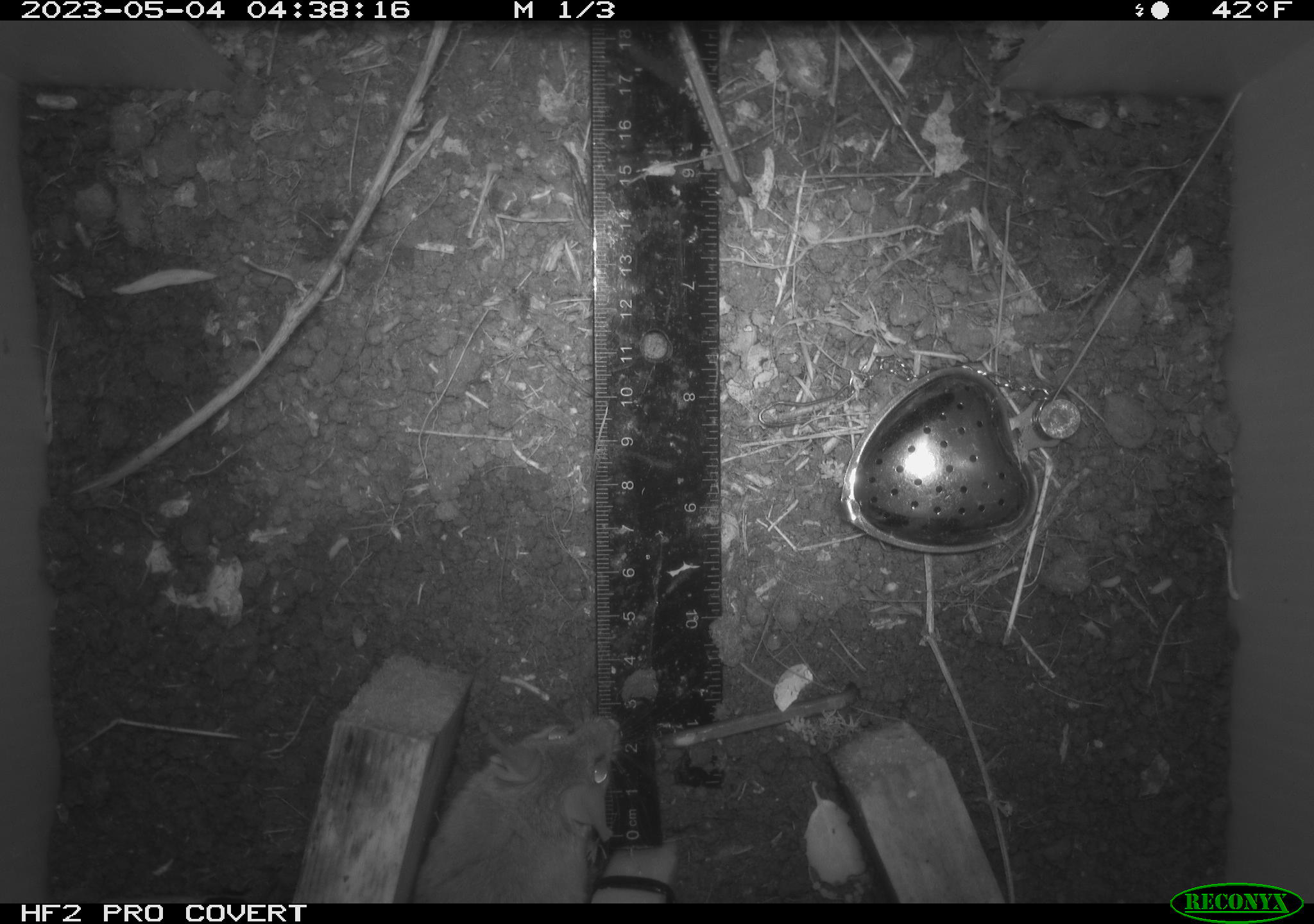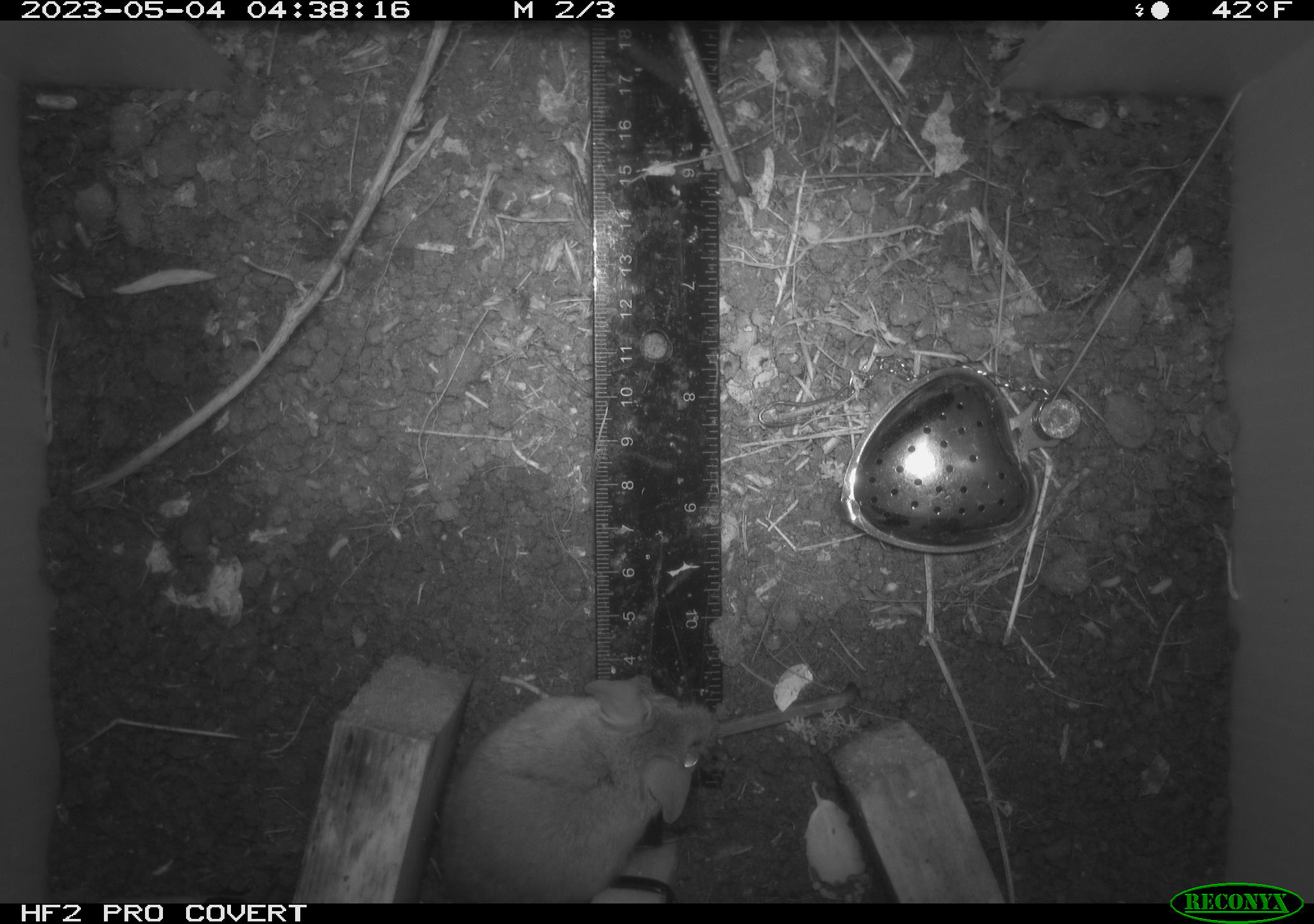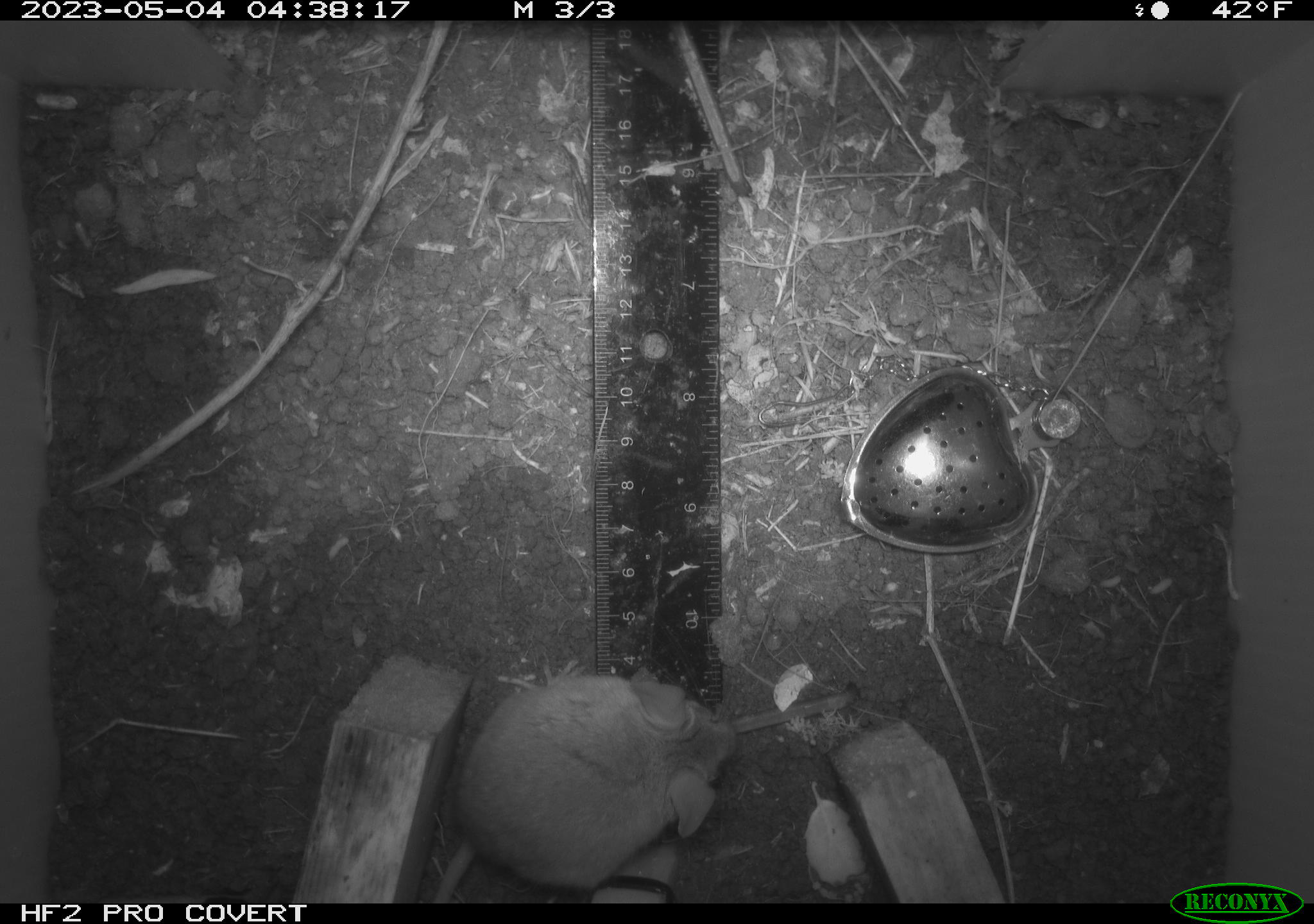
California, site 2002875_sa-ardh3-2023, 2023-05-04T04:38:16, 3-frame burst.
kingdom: Animalia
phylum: Chordata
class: Mammalia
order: Rodentia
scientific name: Rodentia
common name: mouse species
Mouse species (Rodentia).